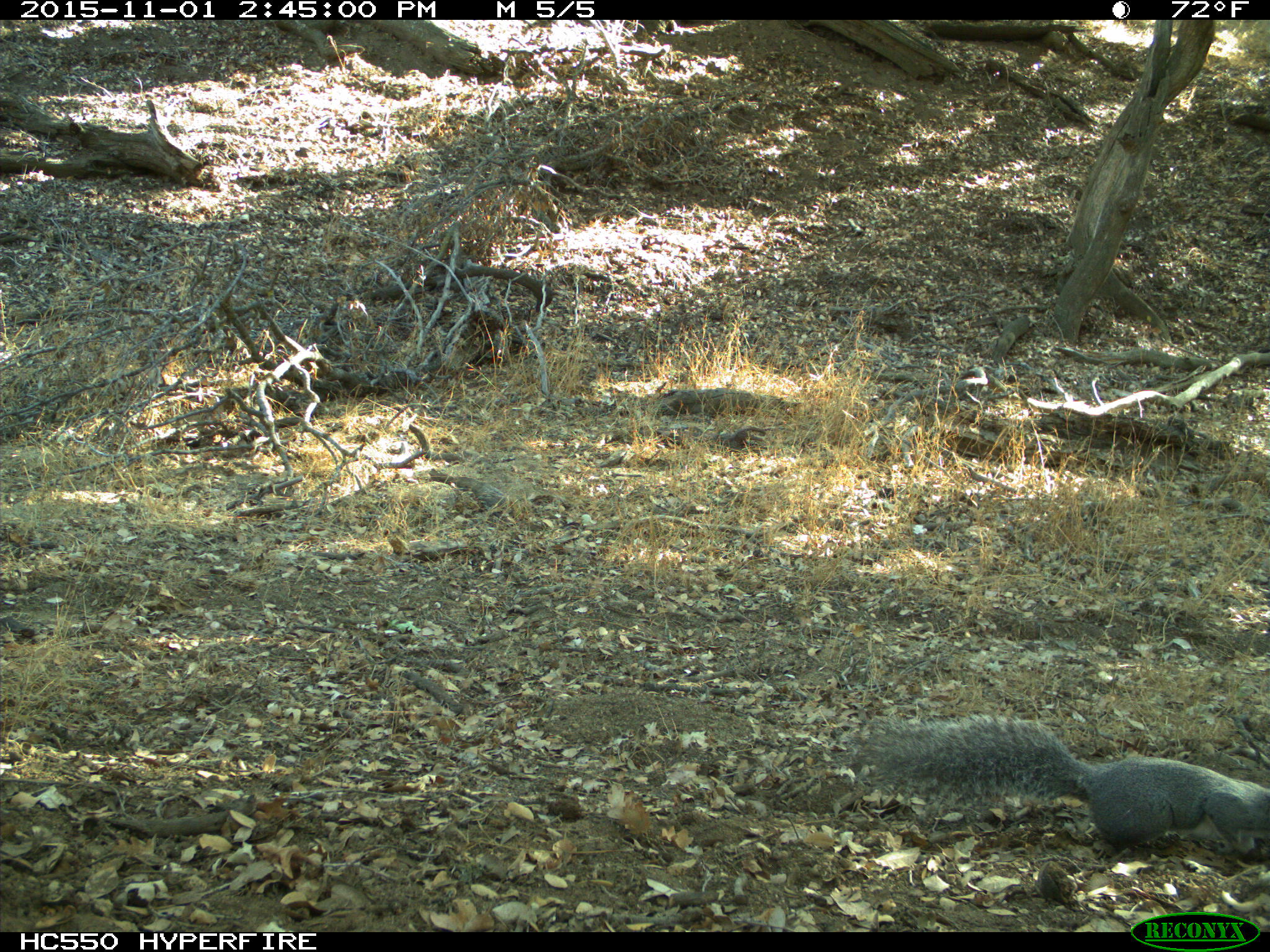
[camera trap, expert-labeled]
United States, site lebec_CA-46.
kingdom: Animalia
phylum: Chordata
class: Mammalia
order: Rodentia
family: Sciuridae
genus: Sciurus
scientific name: Sciurus carolinensis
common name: eastern gray squirrel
Sciurus carolinensis (eastern gray squirrel).